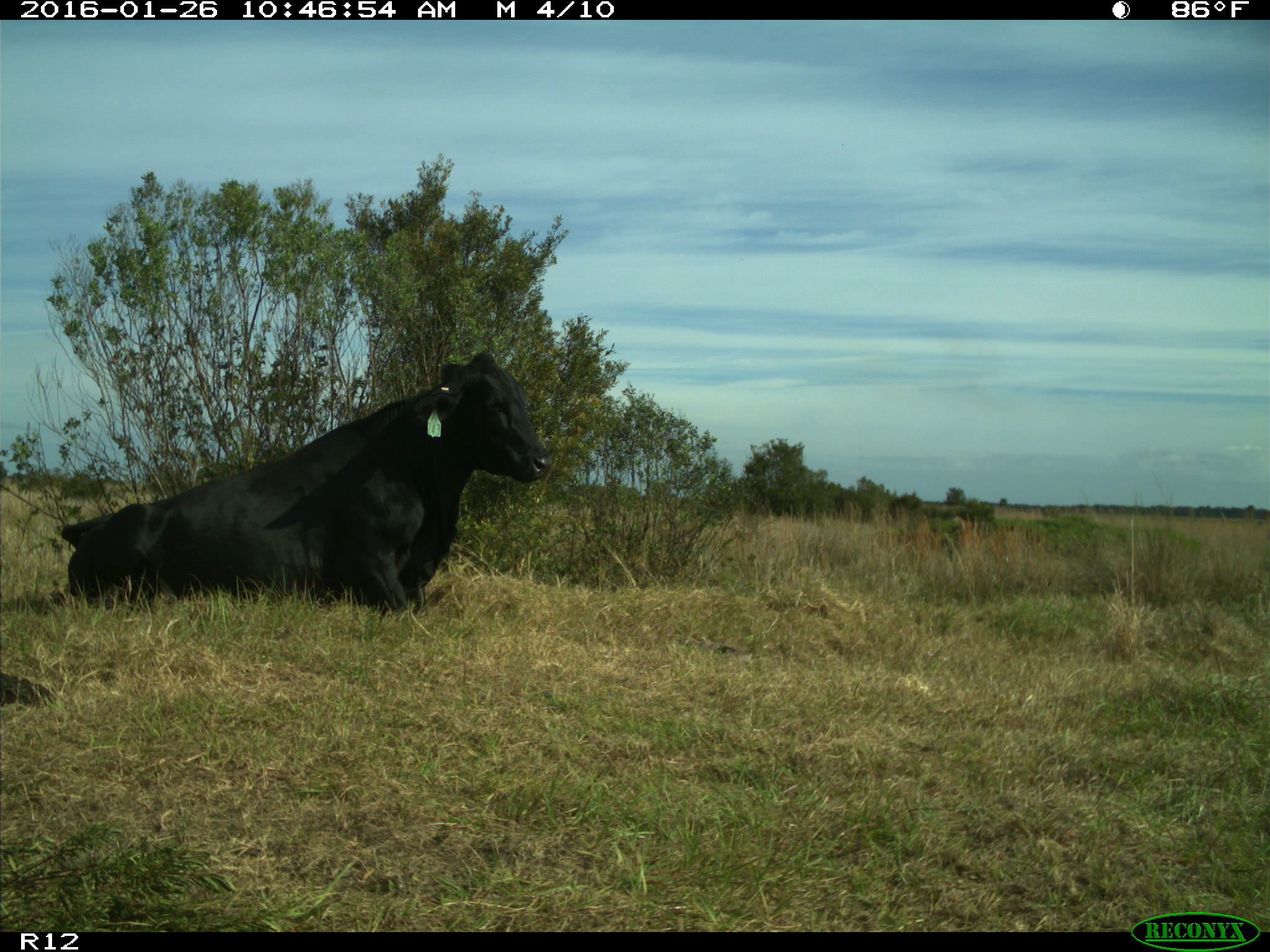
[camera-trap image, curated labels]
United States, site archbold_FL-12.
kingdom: Animalia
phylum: Chordata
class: Mammalia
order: Artiodactyla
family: Bovidae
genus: Bos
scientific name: Bos taurus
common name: domestic cow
Bos taurus (domestic cow).